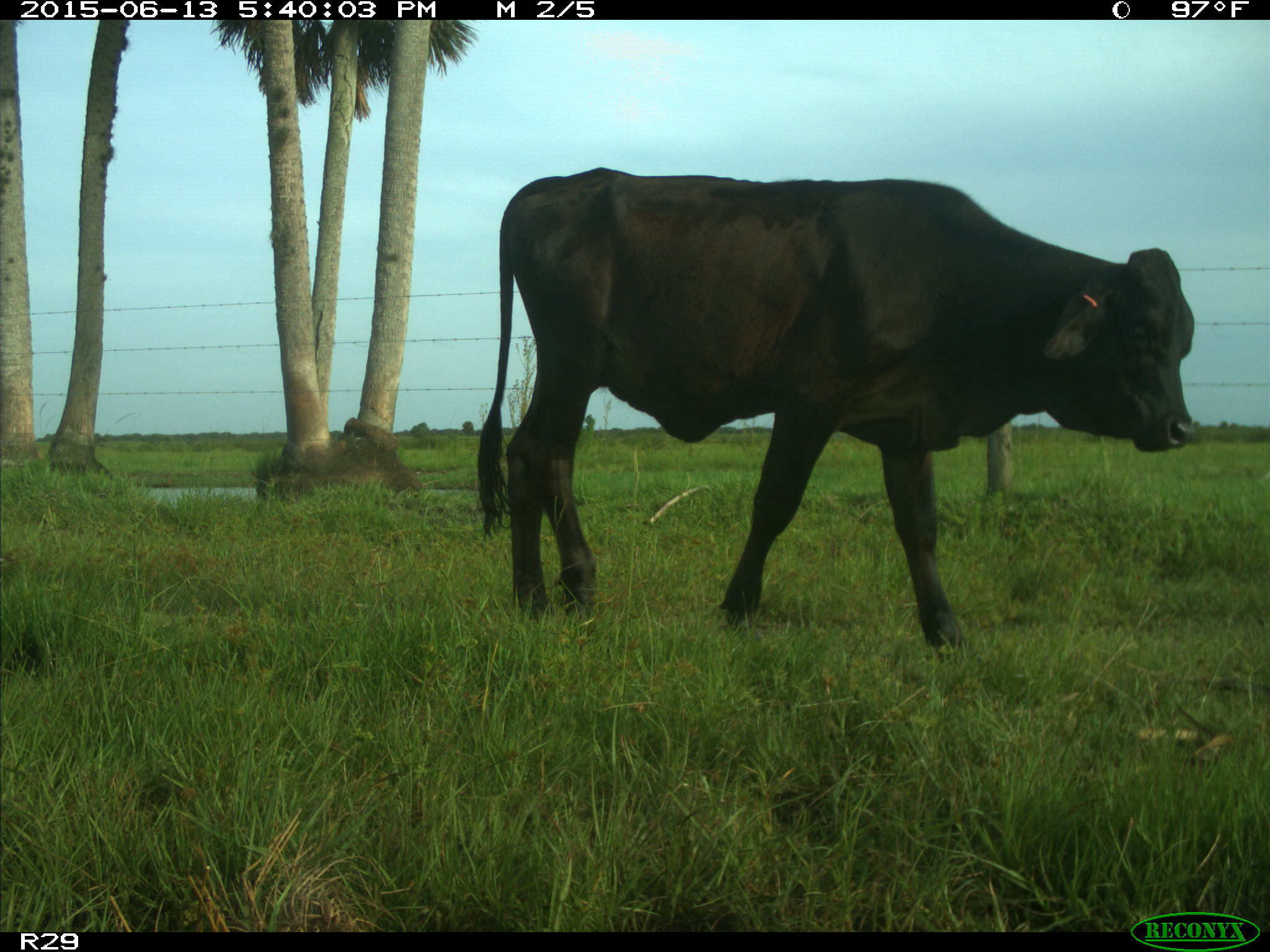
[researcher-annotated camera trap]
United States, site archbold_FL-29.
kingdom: Animalia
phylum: Chordata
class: Mammalia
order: Artiodactyla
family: Bovidae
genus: Bos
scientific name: Bos taurus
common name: domestic cow